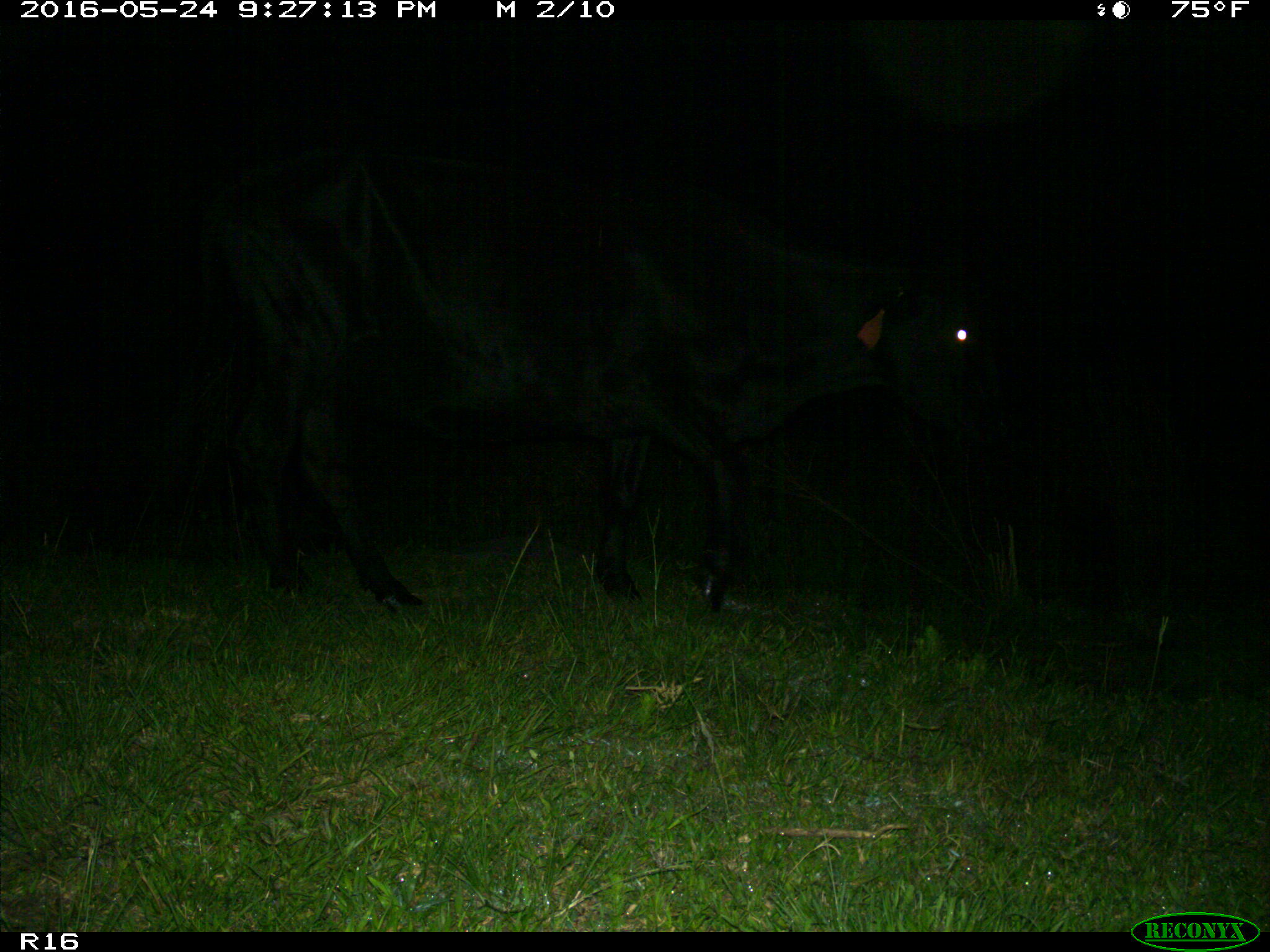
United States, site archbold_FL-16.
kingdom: Animalia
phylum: Chordata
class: Mammalia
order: Artiodactyla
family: Bovidae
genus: Bos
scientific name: Bos taurus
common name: domestic cow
Bos taurus (domestic cow).